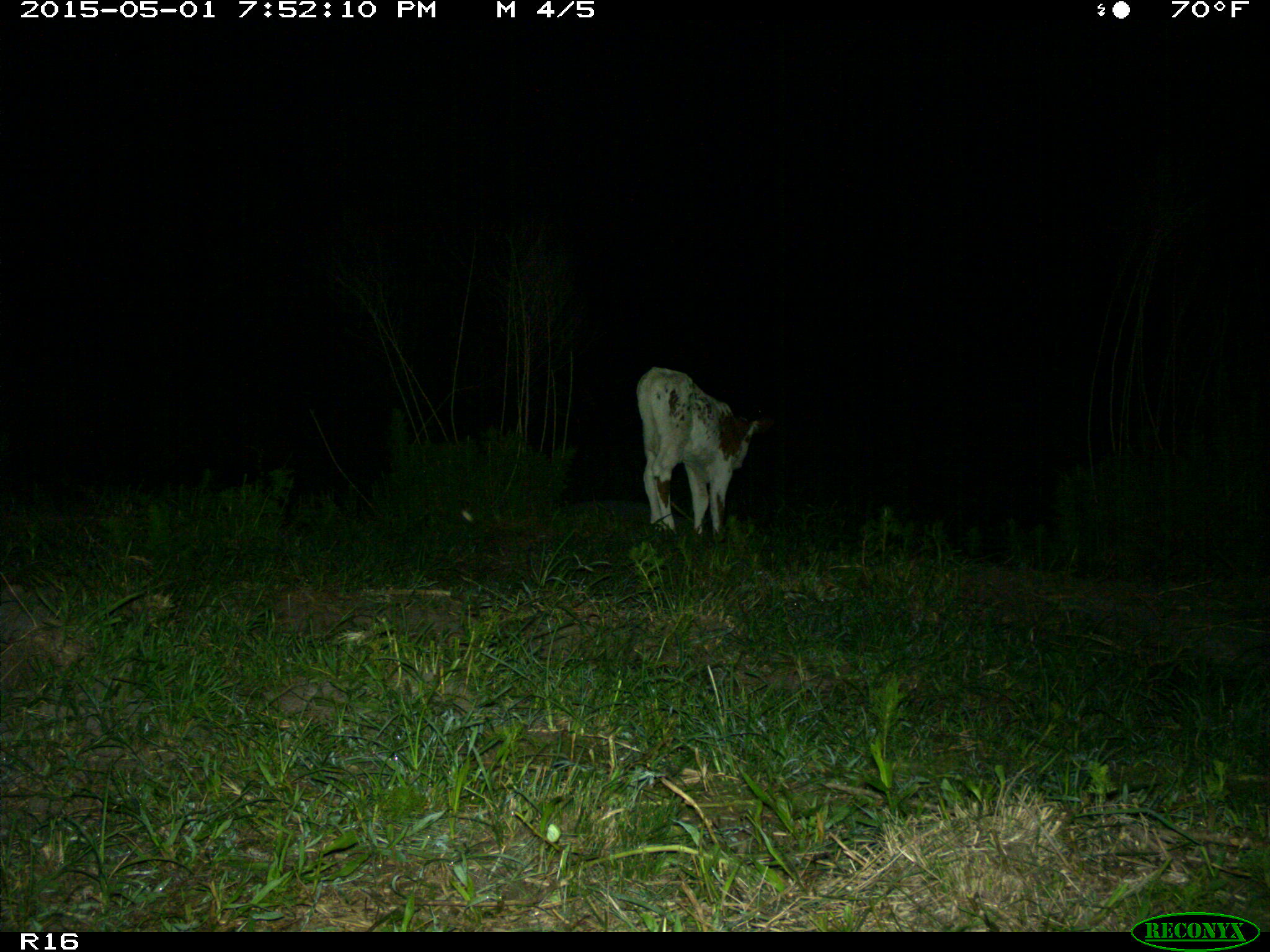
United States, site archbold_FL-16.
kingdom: Animalia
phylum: Chordata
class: Mammalia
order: Artiodactyla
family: Bovidae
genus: Bos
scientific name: Bos taurus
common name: domestic cow